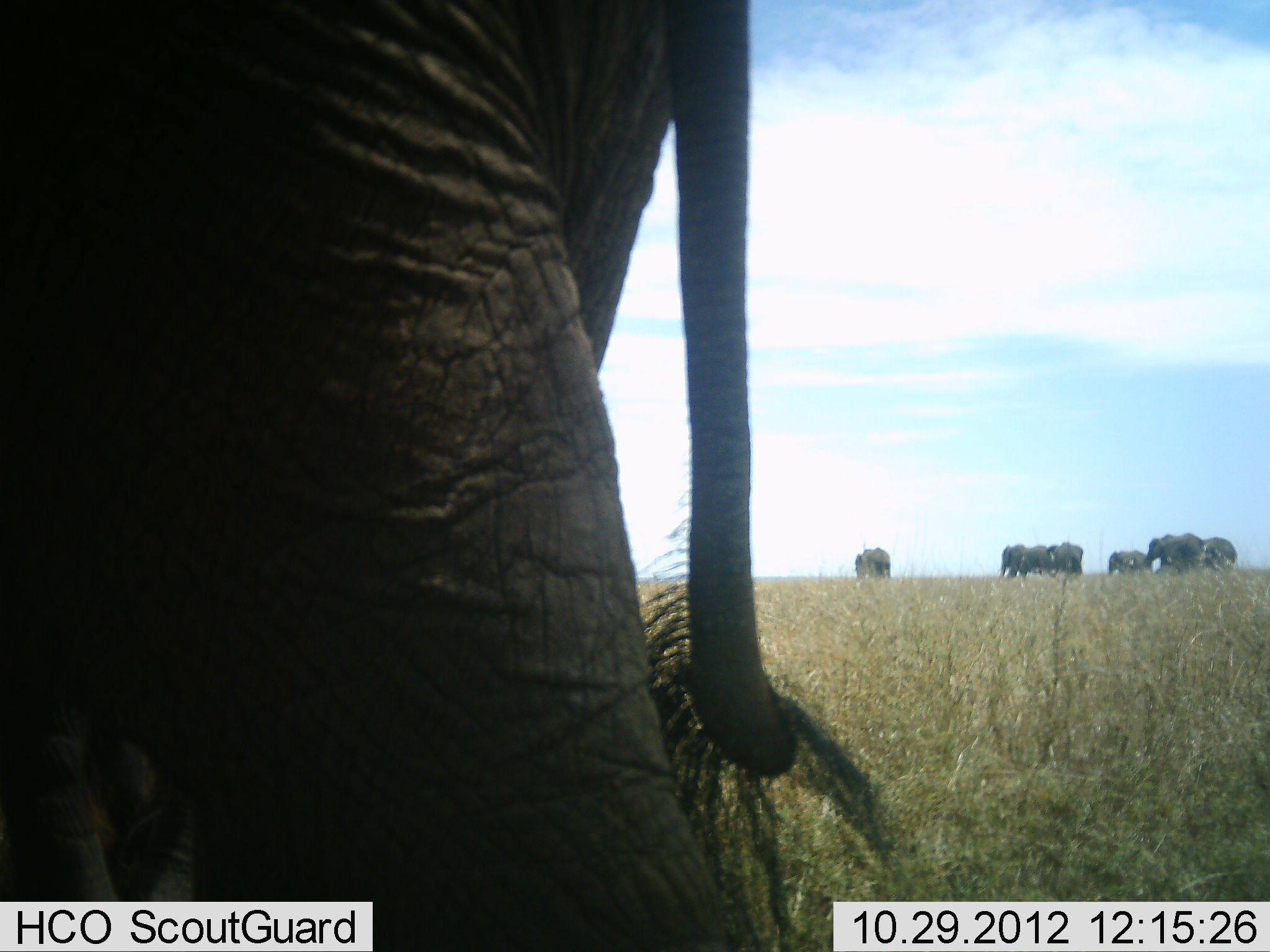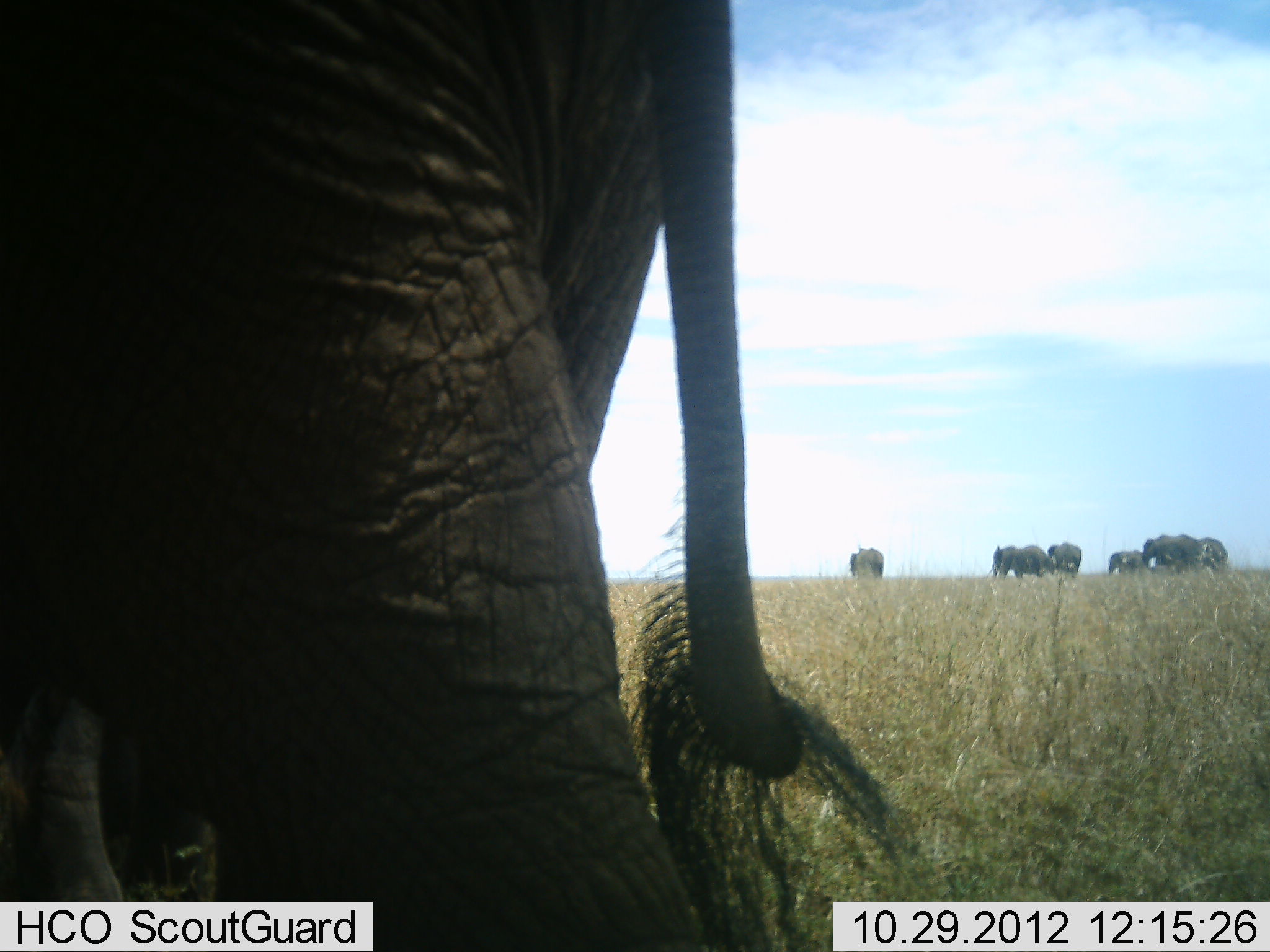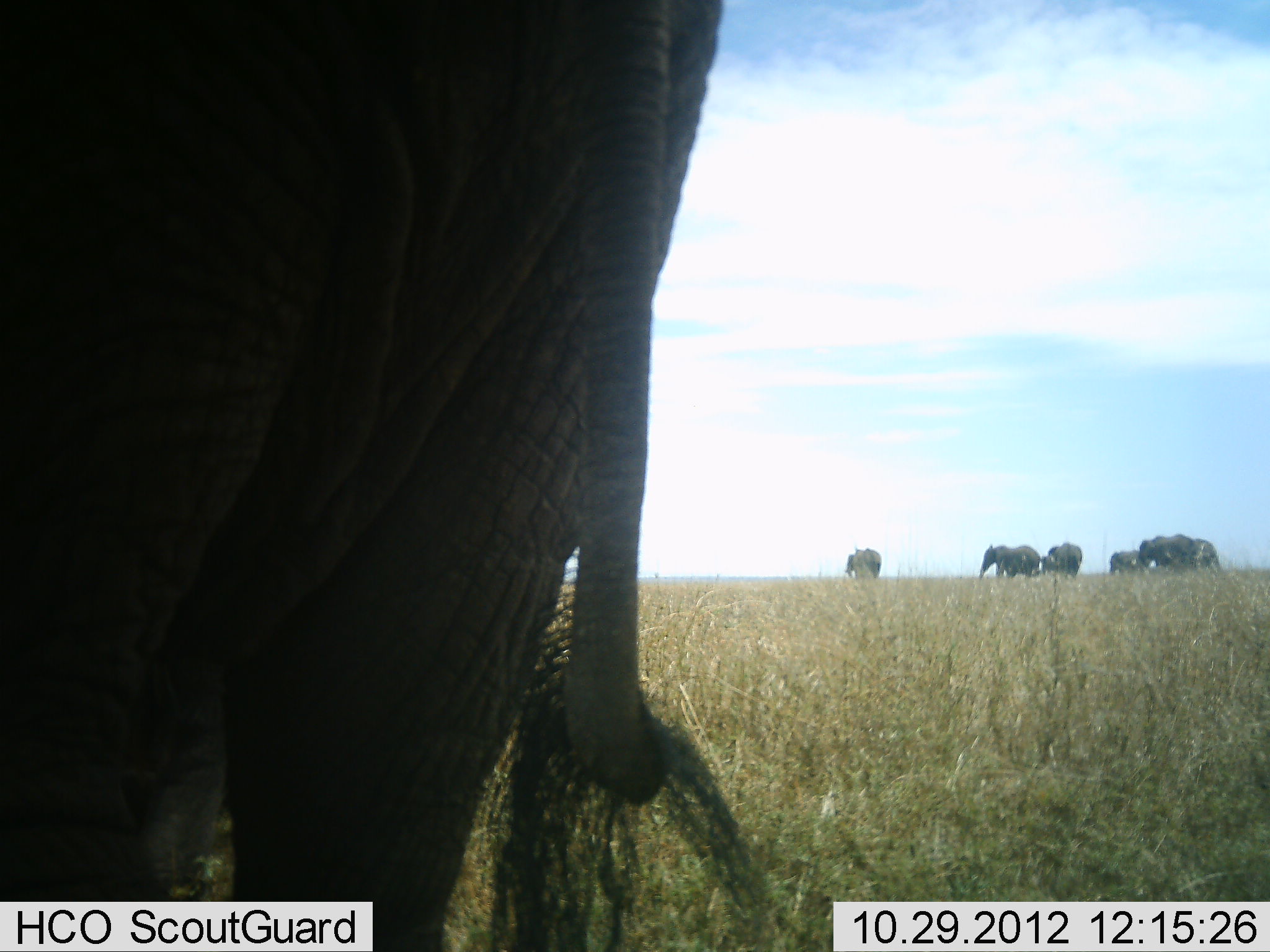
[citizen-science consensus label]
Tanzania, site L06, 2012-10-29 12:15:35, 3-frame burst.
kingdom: Animalia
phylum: Chordata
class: Mammalia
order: Proboscidea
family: Elephantidae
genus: Loxodonta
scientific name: Loxodonta africana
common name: african bush elephant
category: elephant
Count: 7.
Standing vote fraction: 80%.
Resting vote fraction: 0%.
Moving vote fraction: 80%.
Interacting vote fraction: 0%.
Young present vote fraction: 20%.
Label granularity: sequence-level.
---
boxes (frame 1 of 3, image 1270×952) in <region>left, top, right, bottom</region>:
animal: <region>1, 0, 799, 951</region>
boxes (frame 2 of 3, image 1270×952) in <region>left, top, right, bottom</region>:
animal: <region>2, 2, 798, 952</region>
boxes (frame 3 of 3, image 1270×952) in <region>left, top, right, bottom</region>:
animal: <region>0, 1, 724, 951</region>